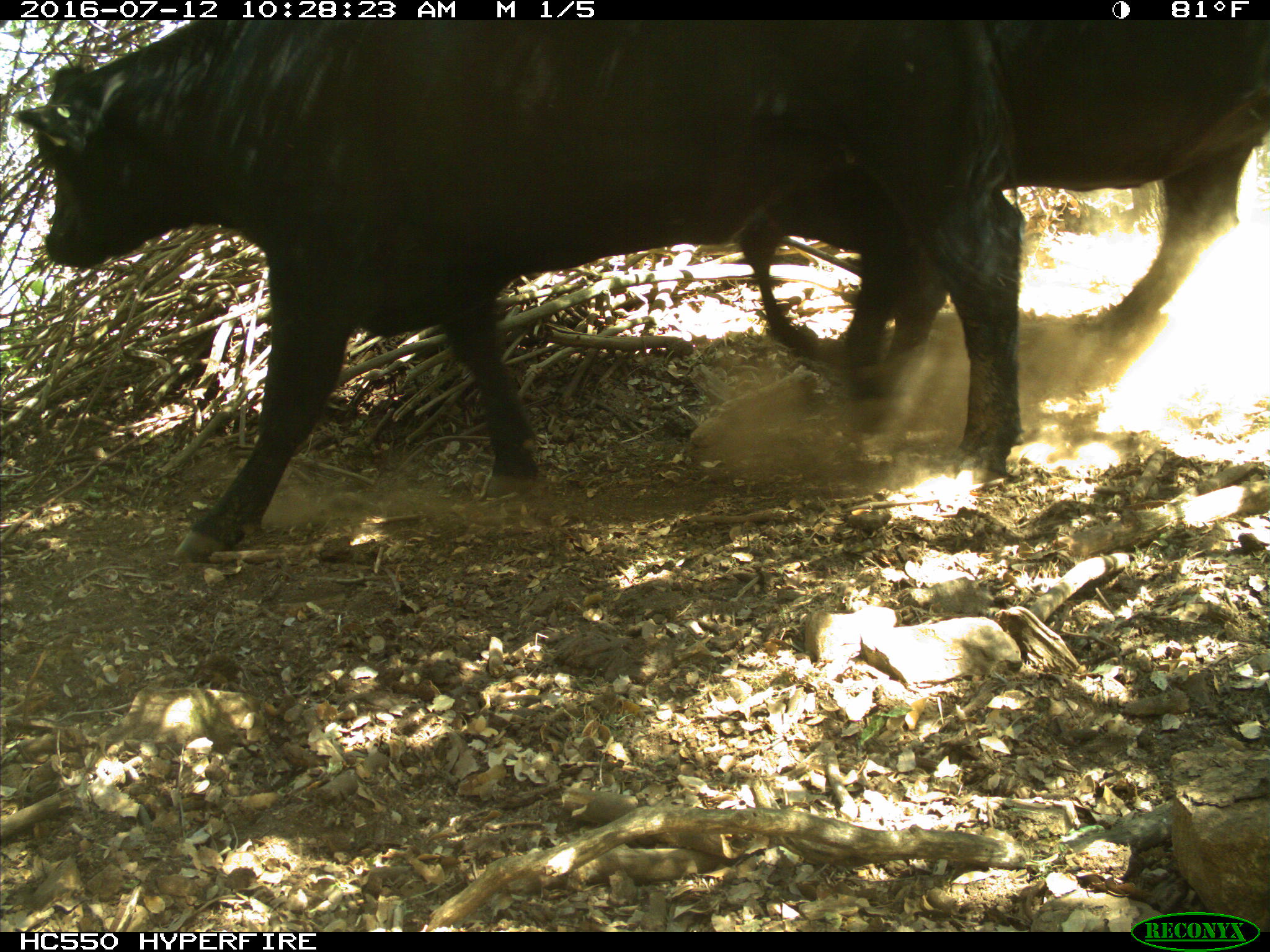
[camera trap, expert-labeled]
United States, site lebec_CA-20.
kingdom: Animalia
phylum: Chordata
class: Mammalia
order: Artiodactyla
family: Bovidae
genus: Bos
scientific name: Bos taurus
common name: domestic cow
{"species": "Bos taurus (domestic cow)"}